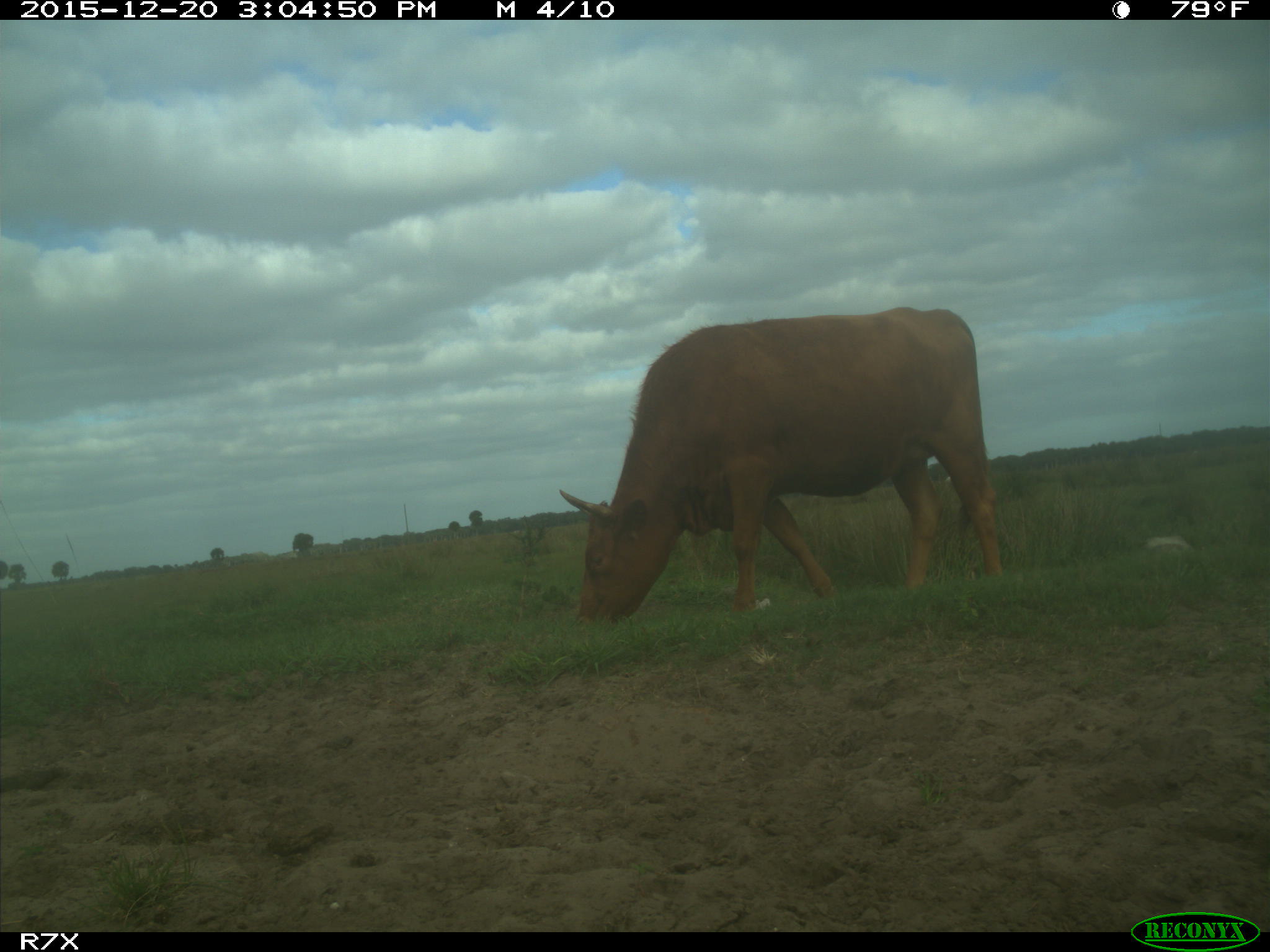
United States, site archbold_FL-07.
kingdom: Animalia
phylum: Chordata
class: Mammalia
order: Artiodactyla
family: Bovidae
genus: Bos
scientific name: Bos taurus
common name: domestic cow